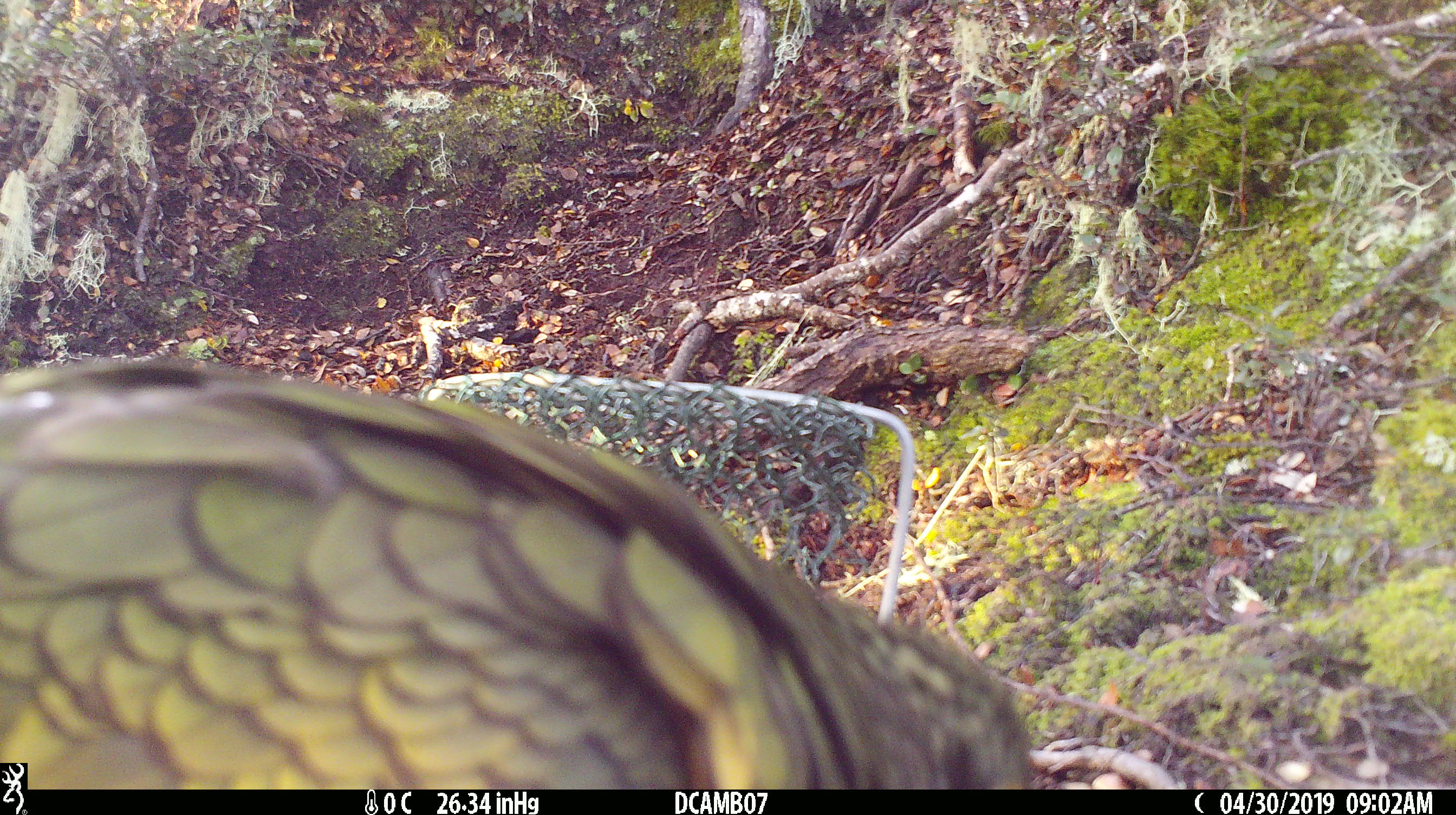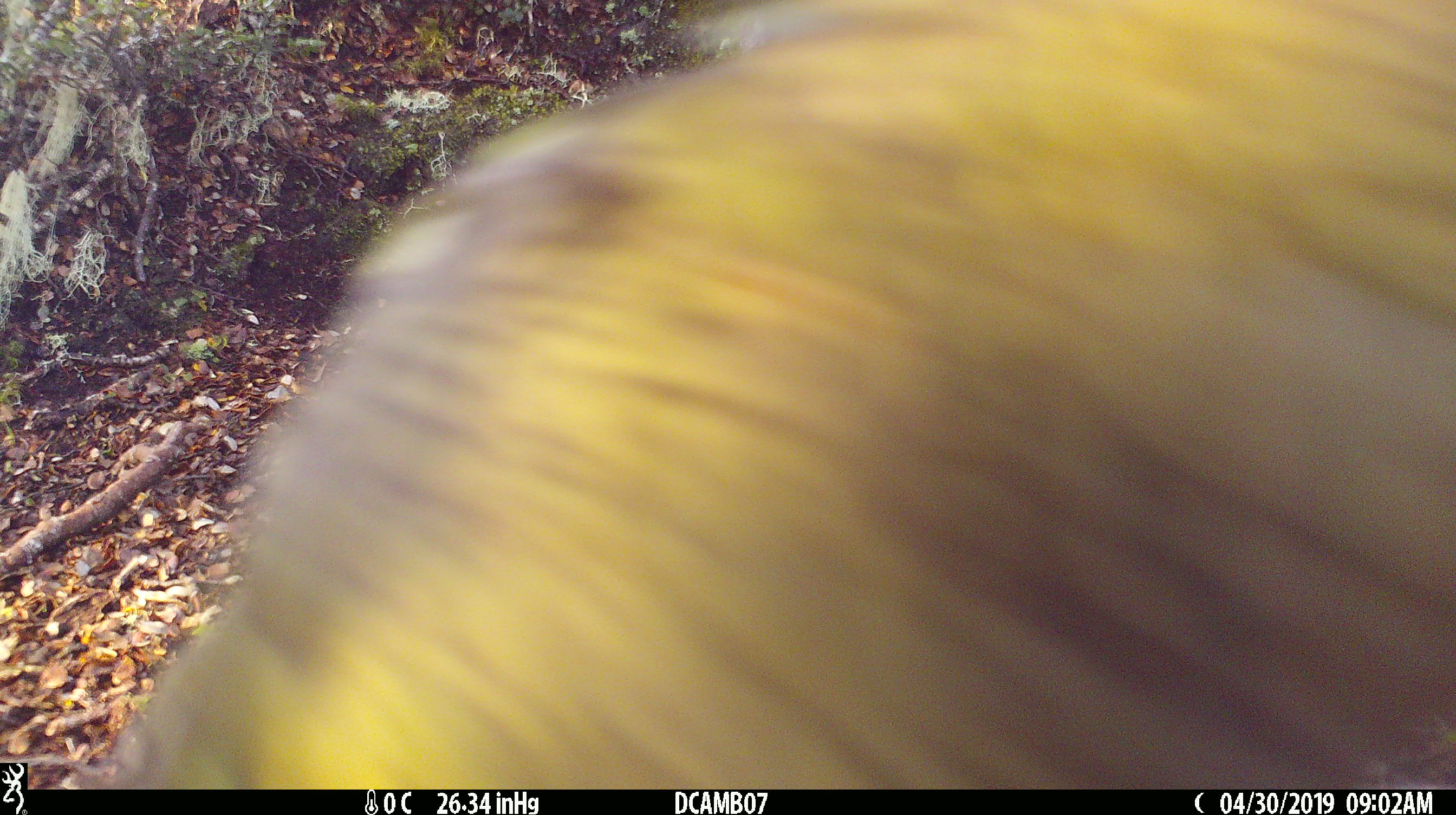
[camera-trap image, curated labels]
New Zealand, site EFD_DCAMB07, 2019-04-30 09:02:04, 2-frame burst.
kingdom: Animalia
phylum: Chordata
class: Aves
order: Psittaciformes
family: Strigopidae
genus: Nestor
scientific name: Nestor notabilis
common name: kea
Kea (Nestor notabilis).